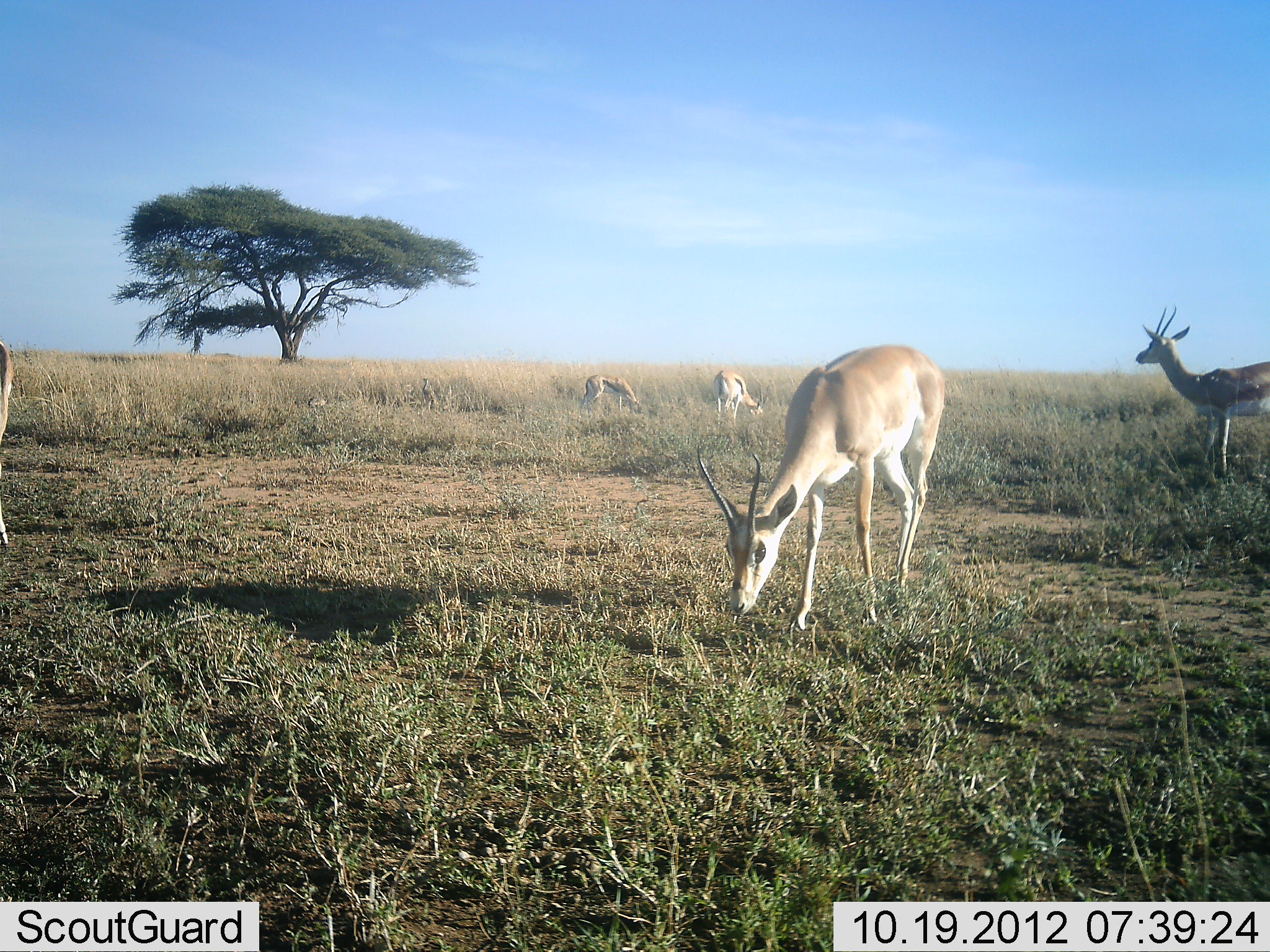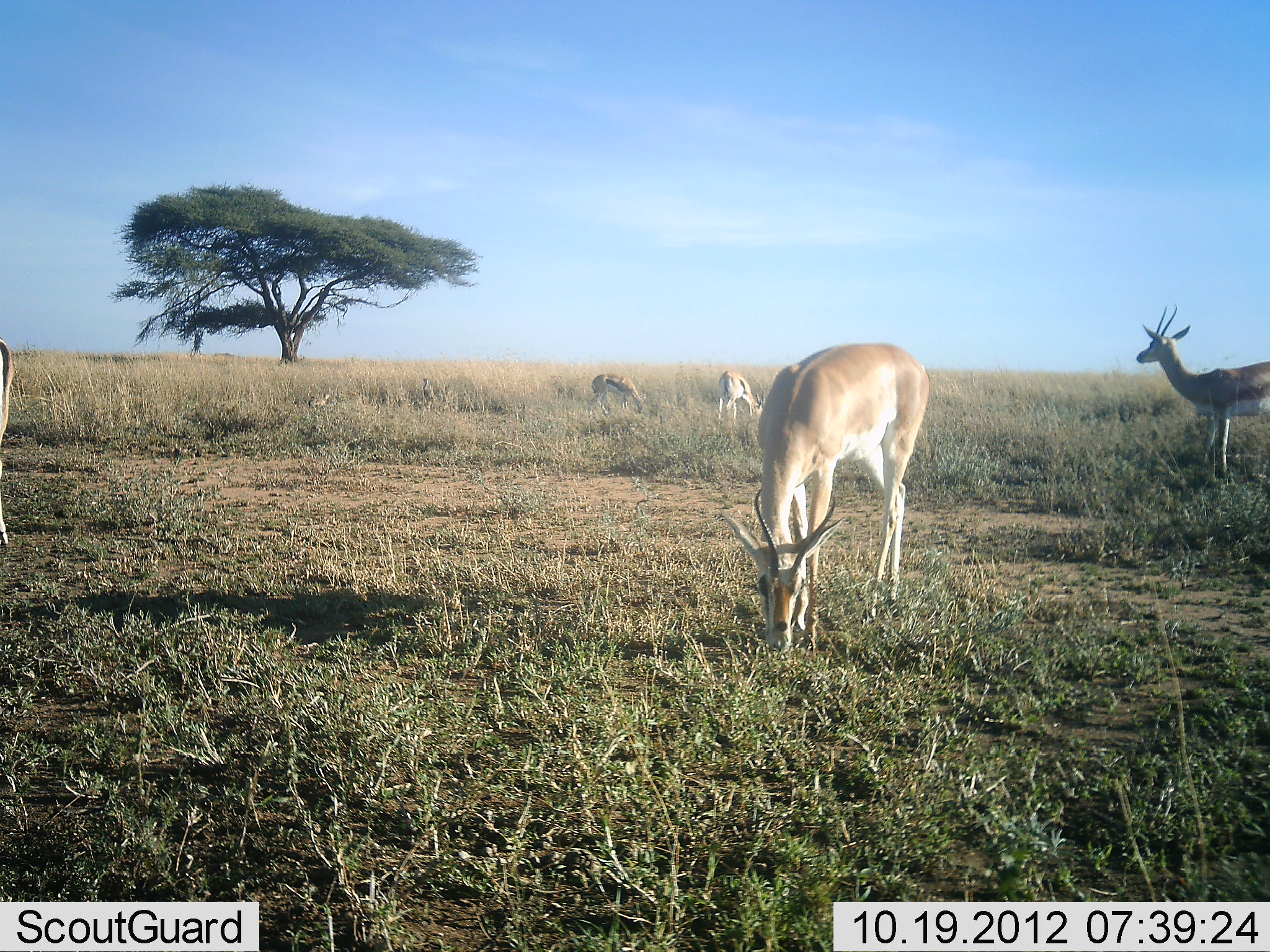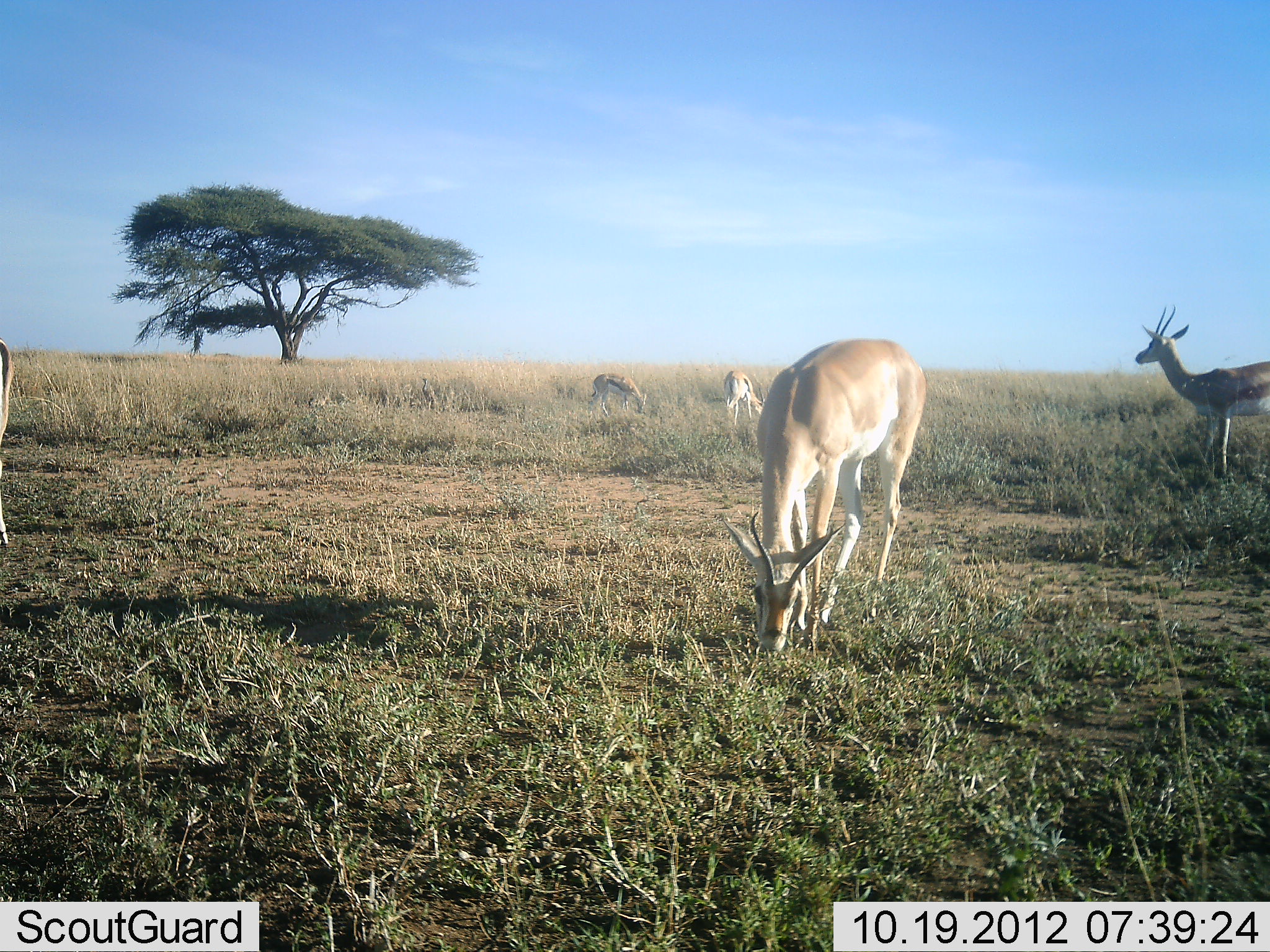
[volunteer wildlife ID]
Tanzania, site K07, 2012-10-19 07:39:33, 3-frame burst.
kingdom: Animalia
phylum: Chordata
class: Mammalia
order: Artiodactyla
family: Bovidae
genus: Nanger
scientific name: Nanger granti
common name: grant's gazelle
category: gazellegrants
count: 5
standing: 75%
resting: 6%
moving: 6%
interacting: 0%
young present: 6%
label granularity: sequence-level